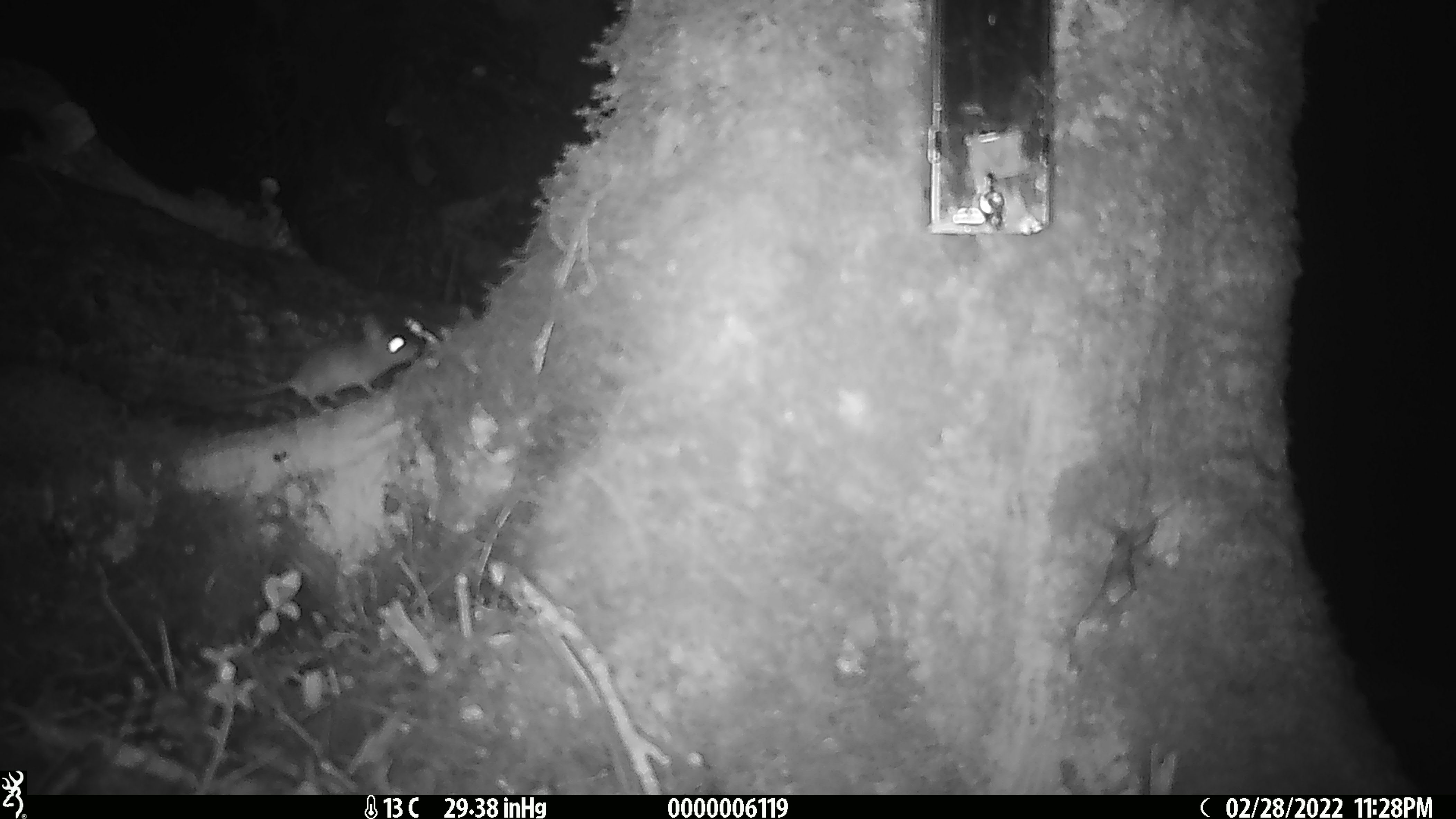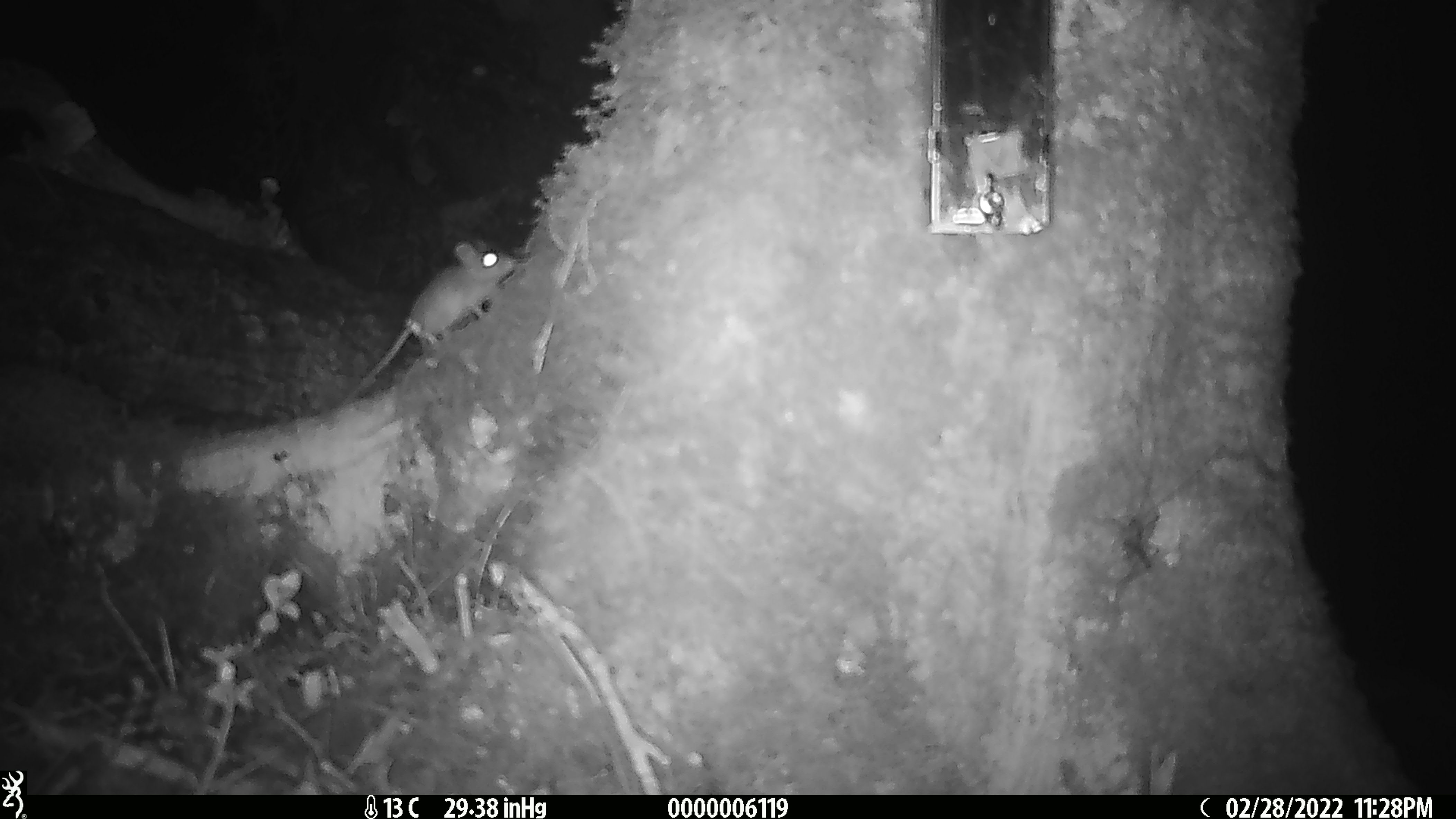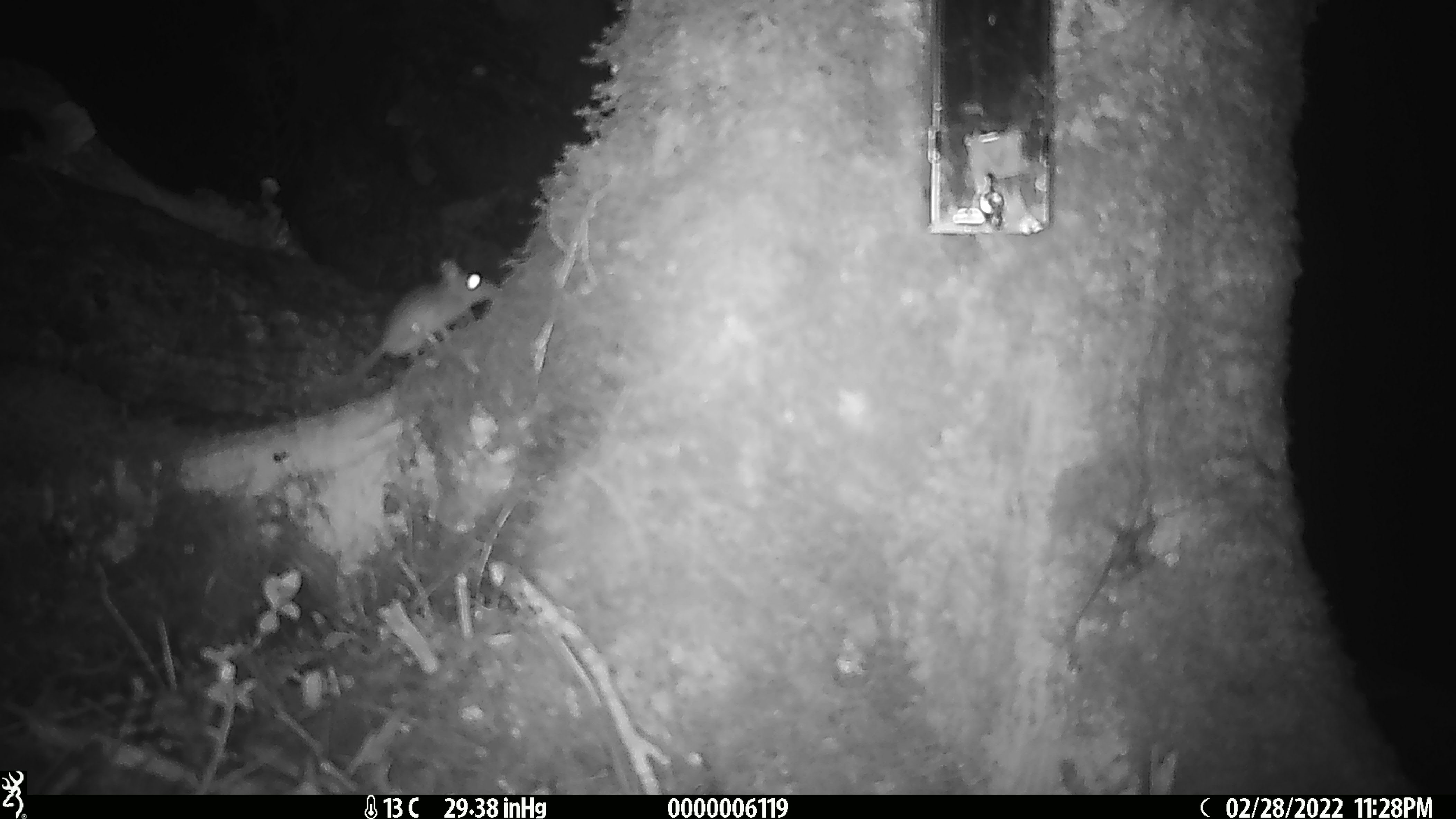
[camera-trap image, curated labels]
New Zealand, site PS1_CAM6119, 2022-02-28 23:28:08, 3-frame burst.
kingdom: Animalia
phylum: Chordata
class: Mammalia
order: Rodentia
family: Muridae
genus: Mus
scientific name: Mus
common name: mouse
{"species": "mouse (Mus)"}